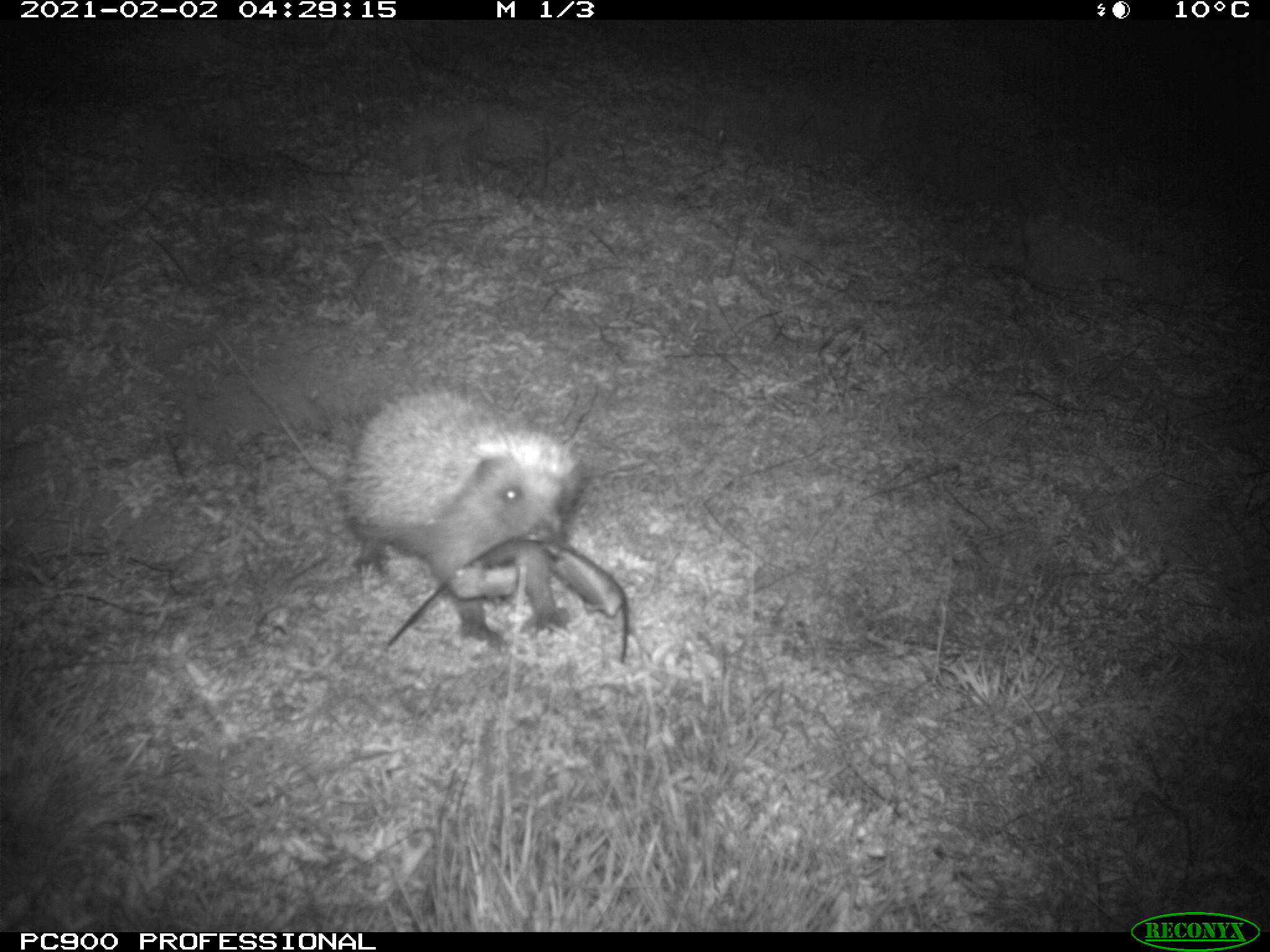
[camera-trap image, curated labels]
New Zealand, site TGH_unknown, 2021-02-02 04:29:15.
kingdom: Animalia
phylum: Chordata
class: Mammalia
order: Eulipotyphla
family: Erinaceidae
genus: Erinaceus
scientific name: Erinaceus europaeus europaeus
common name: european hedgehog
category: hedgehog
Hedgehog (european hedgehog) (Erinaceus europaeus europaeus).